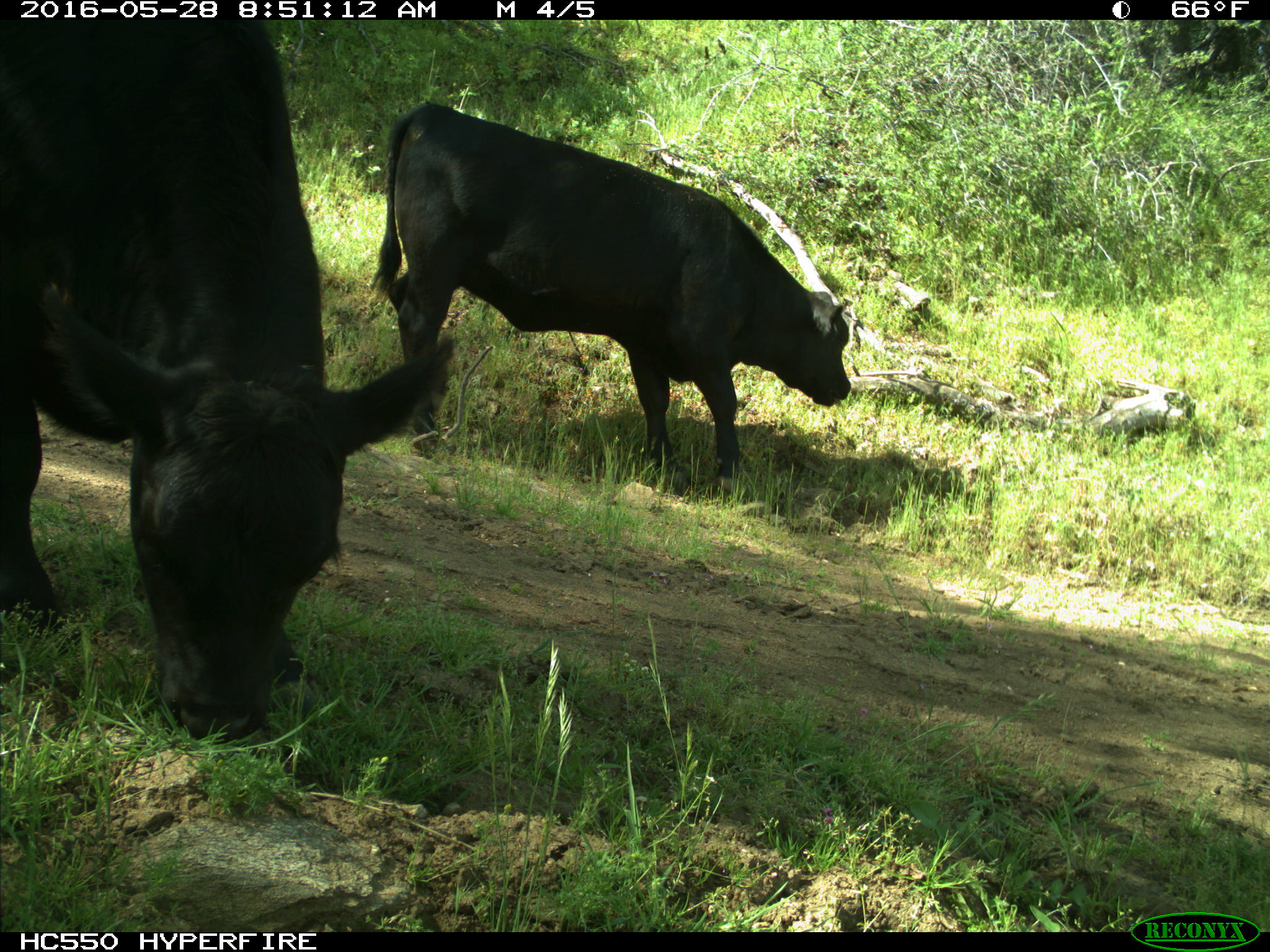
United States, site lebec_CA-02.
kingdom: Animalia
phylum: Chordata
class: Mammalia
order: Artiodactyla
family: Bovidae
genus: Bos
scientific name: Bos taurus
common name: domestic cow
Bos taurus (domestic cow).